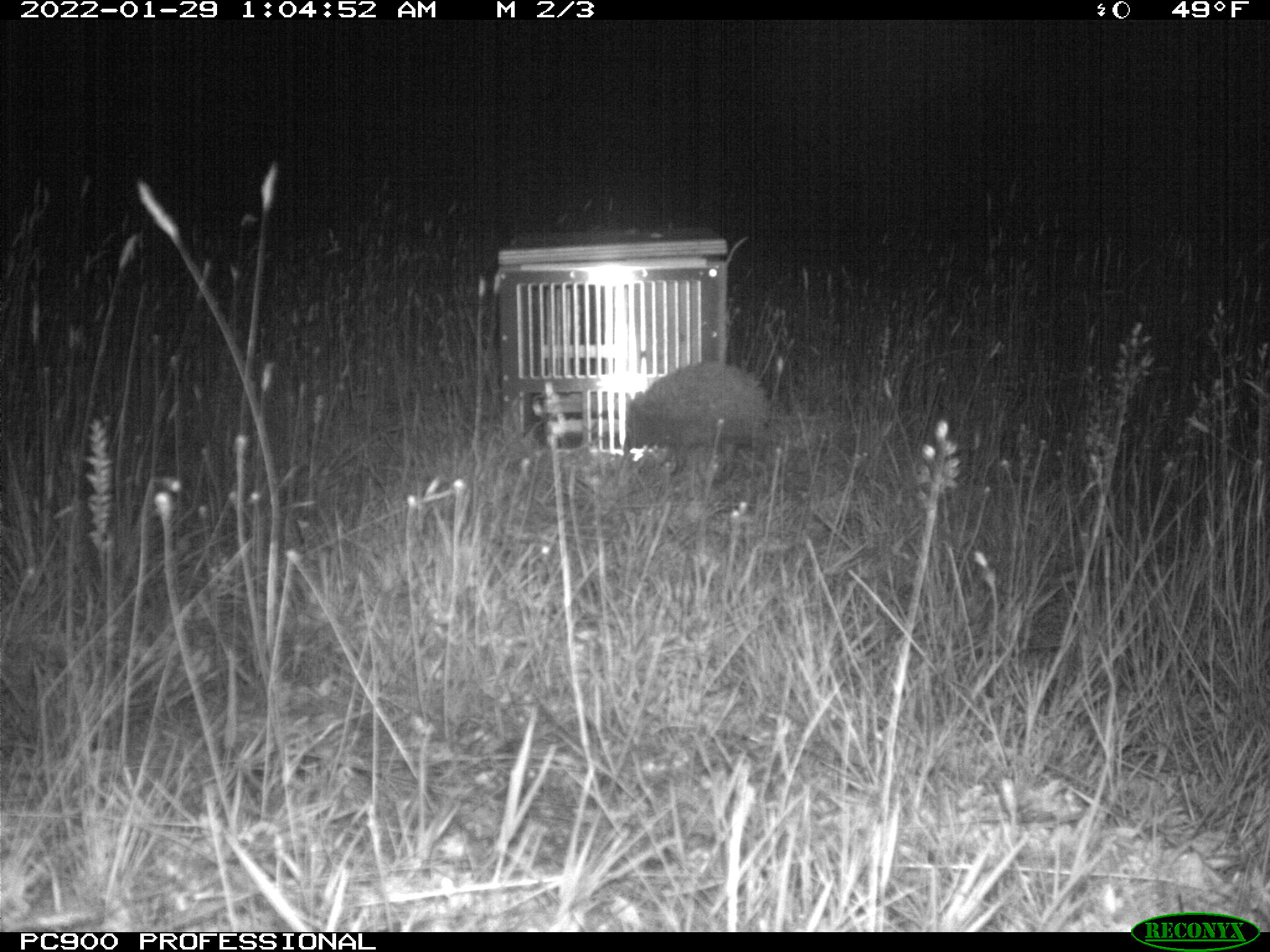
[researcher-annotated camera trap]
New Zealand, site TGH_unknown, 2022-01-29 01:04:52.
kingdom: Animalia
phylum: Chordata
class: Mammalia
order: Eulipotyphla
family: Erinaceidae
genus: Erinaceus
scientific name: Erinaceus europaeus europaeus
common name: european hedgehog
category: hedgehog